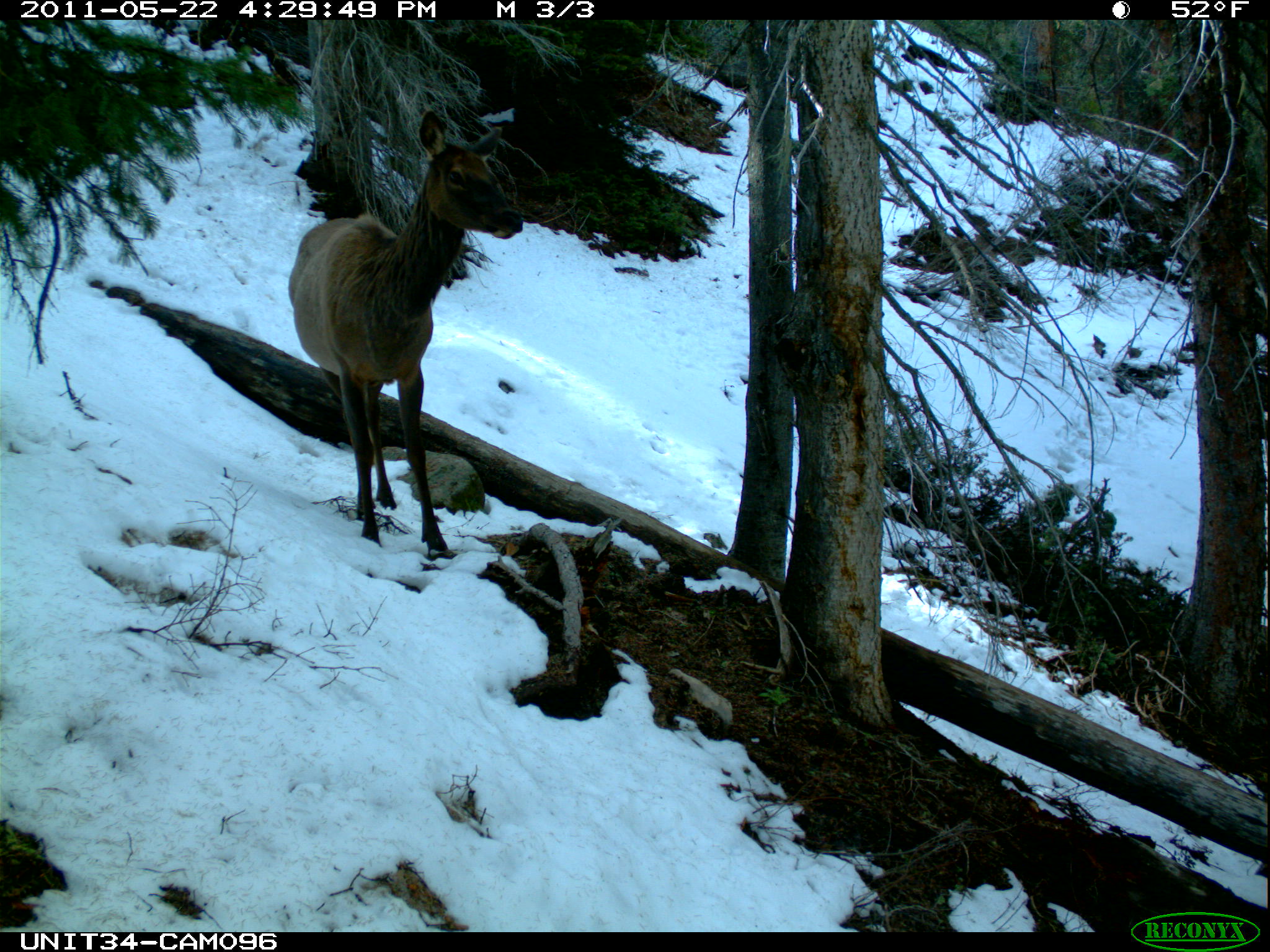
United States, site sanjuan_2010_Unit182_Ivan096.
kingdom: Animalia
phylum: Chordata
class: Mammalia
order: Artiodactyla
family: Cervidae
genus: Cervus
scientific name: Cervus elaphus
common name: red deer